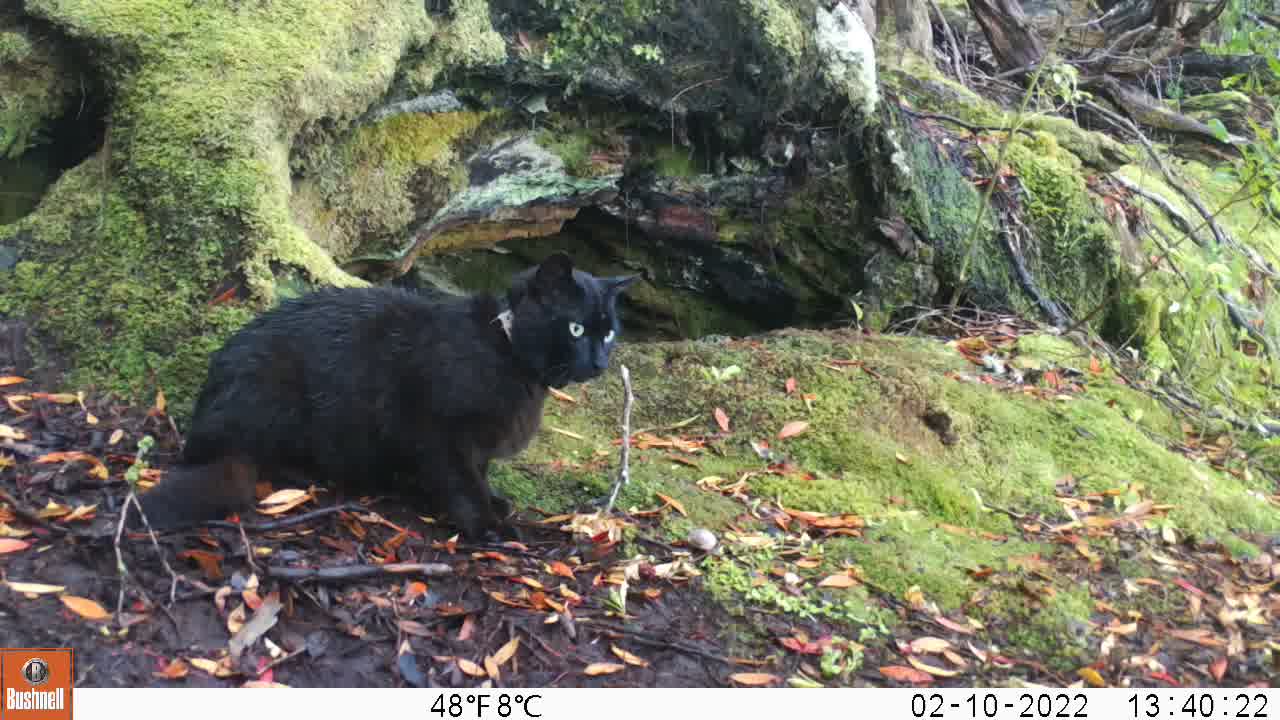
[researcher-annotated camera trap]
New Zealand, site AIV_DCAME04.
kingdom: Animalia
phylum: Chordata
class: Mammalia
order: Carnivora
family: Felidae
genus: Felis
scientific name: Felis catus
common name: domestic cat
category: cat